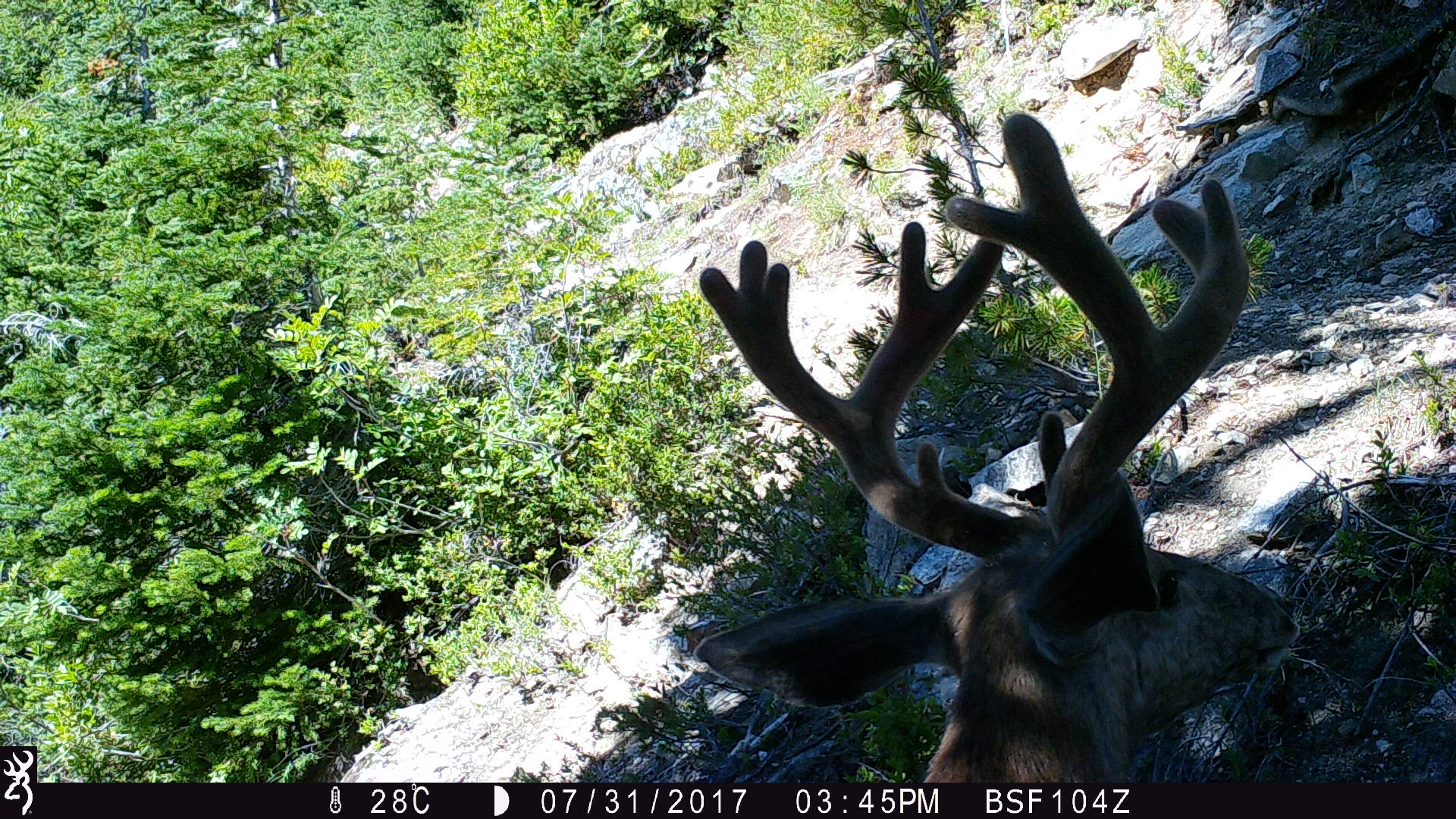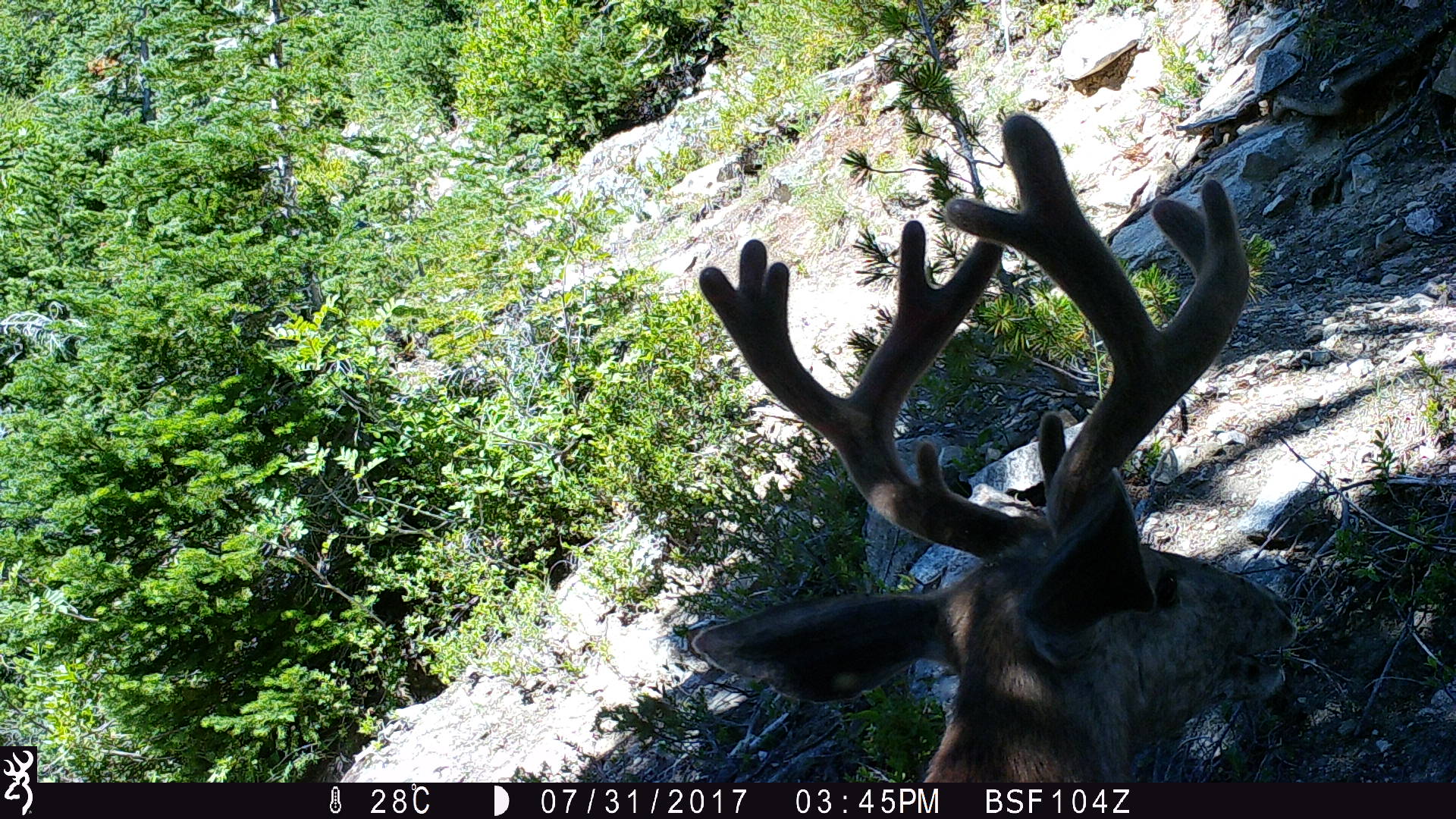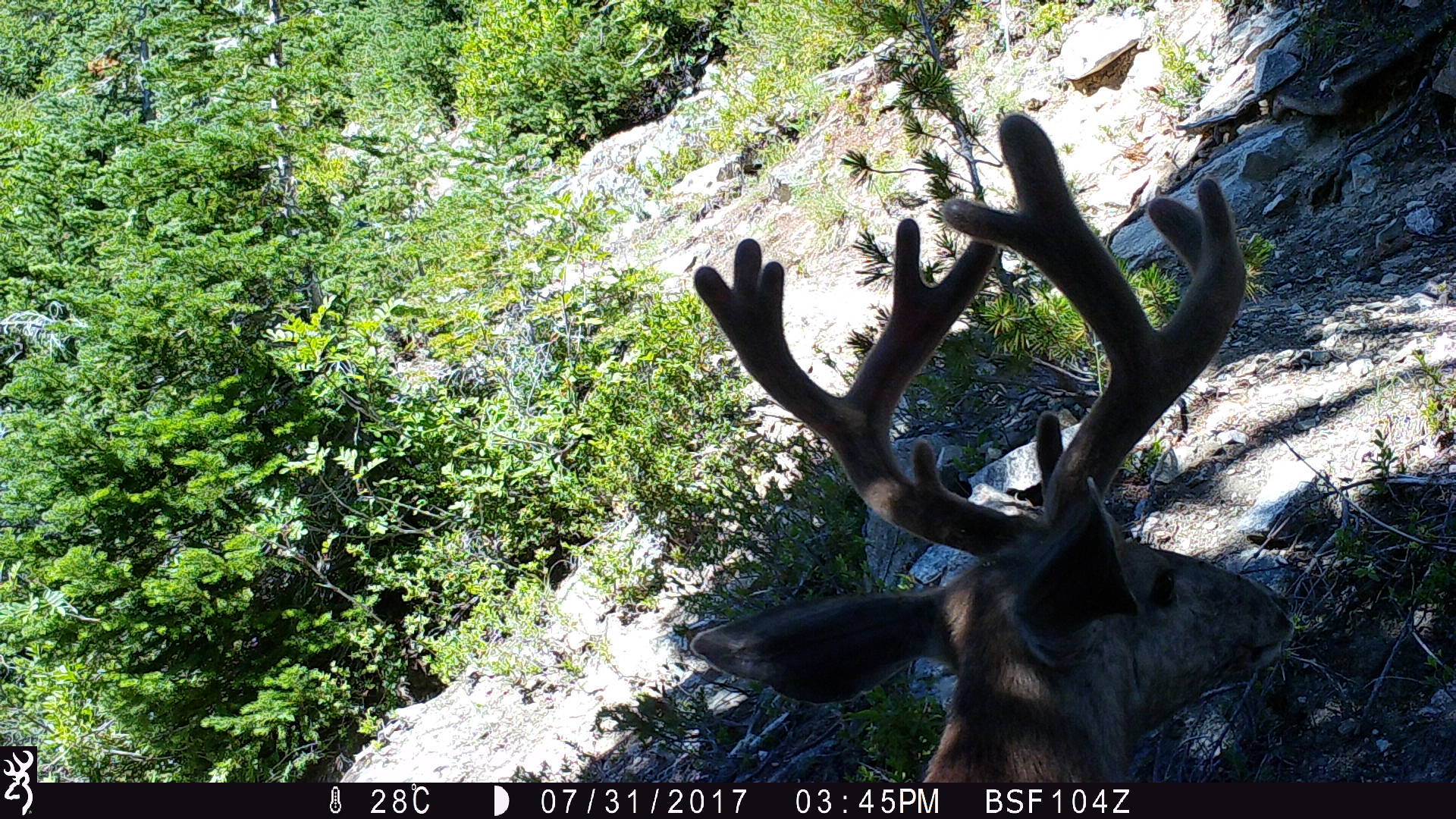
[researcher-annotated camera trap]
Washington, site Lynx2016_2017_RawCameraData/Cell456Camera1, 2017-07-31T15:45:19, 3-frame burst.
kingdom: Animalia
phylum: Chordata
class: Mammalia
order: Artiodactyla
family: Cervidae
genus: Odocoileus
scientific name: Odocoileus hemionus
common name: mule deer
Odocoileus hemionus (mule deer). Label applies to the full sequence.